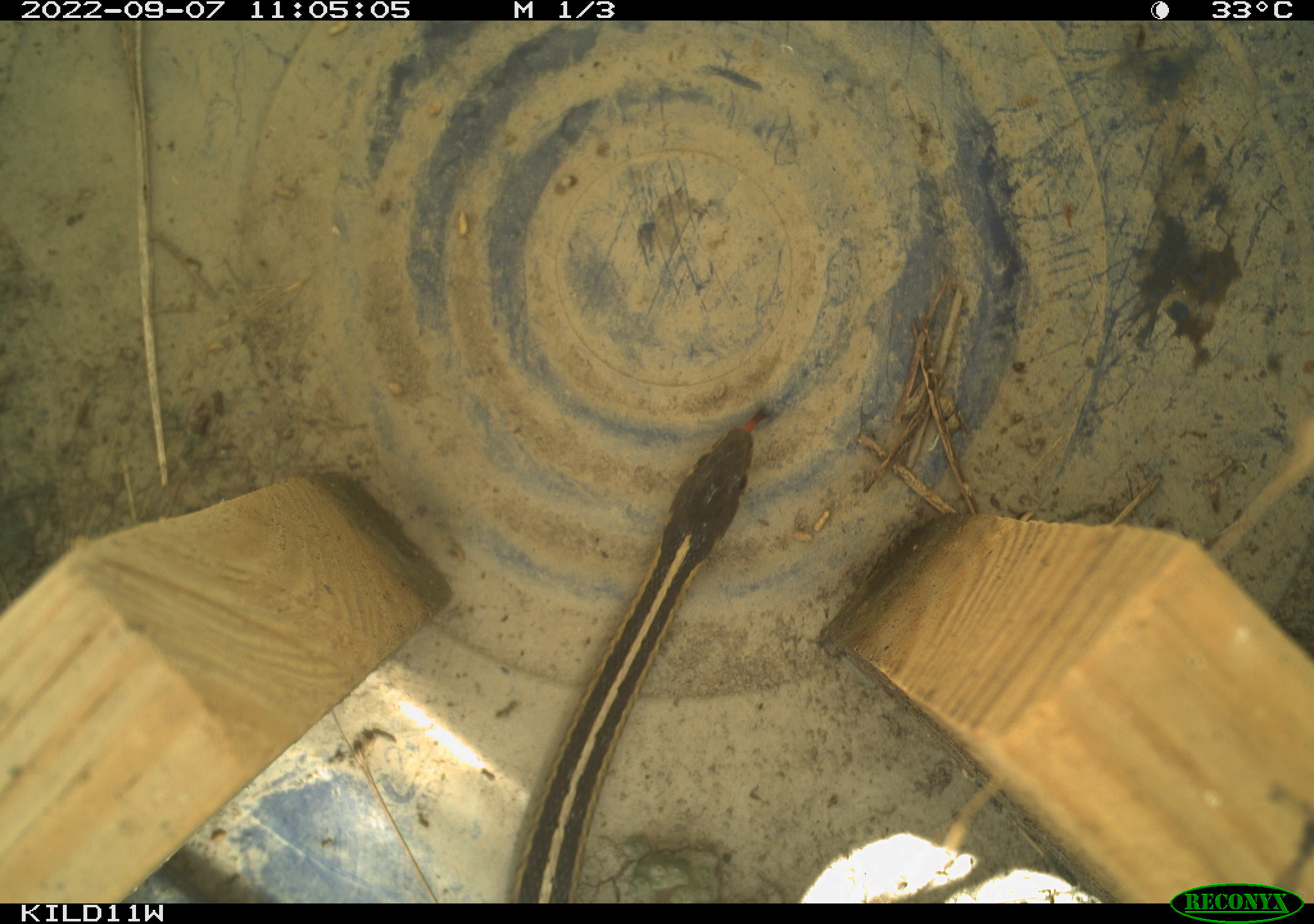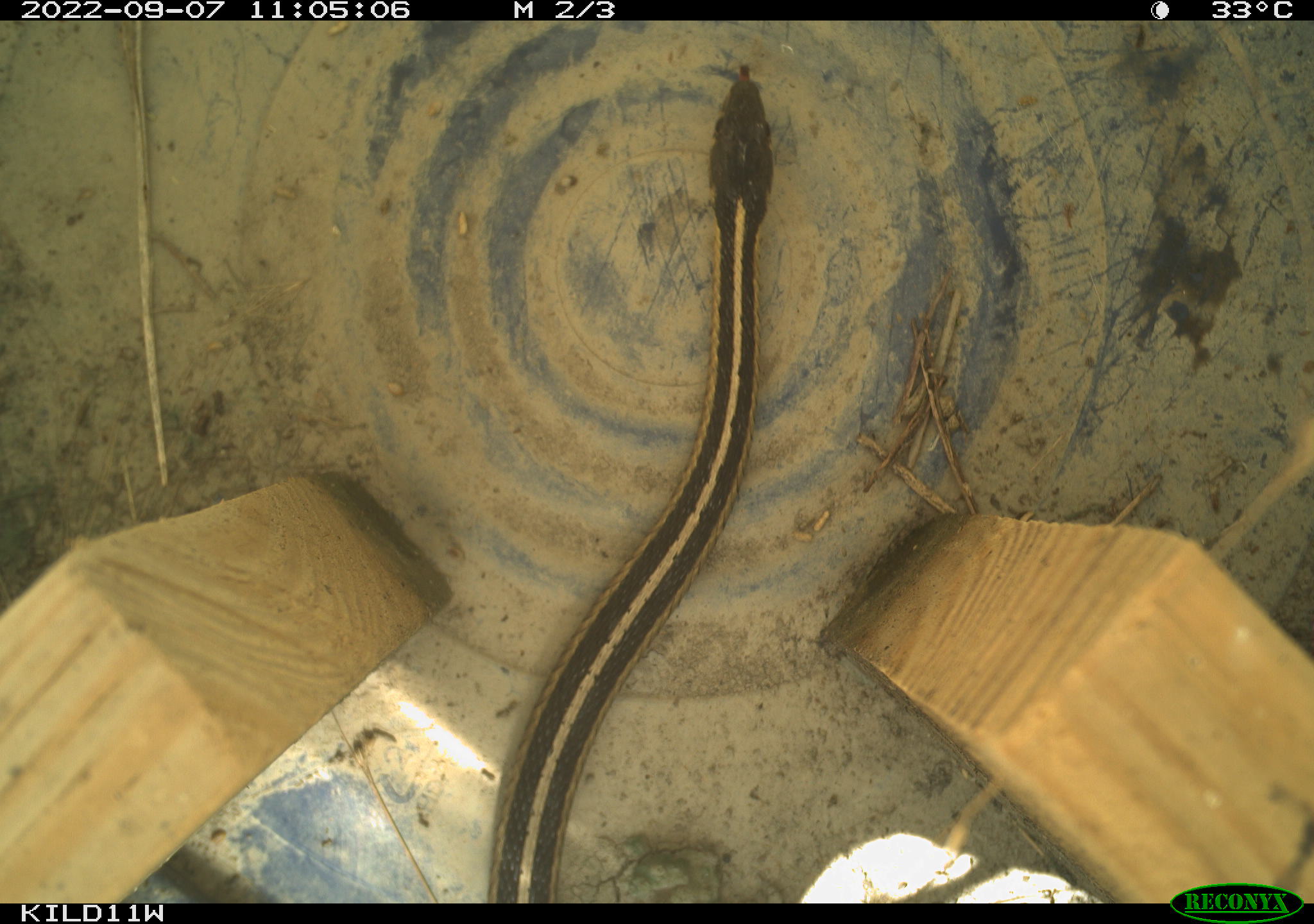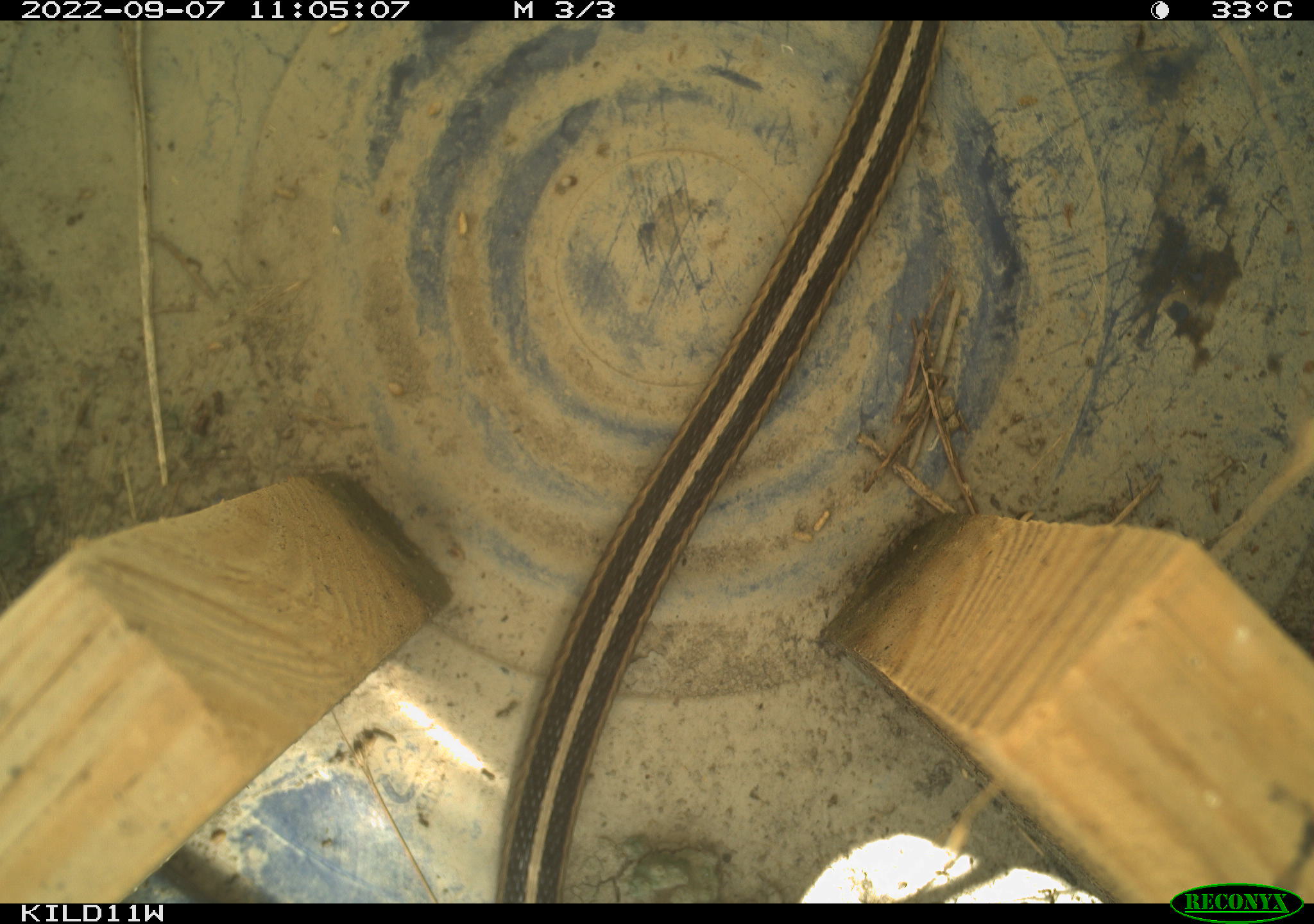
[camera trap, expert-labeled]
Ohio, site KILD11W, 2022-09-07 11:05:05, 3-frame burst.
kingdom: Animalia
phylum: Chordata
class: Reptilia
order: Squamata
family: Colubridae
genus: Thamnophis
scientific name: Thamnophis sirtalis sirtalis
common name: eastern gartersnake